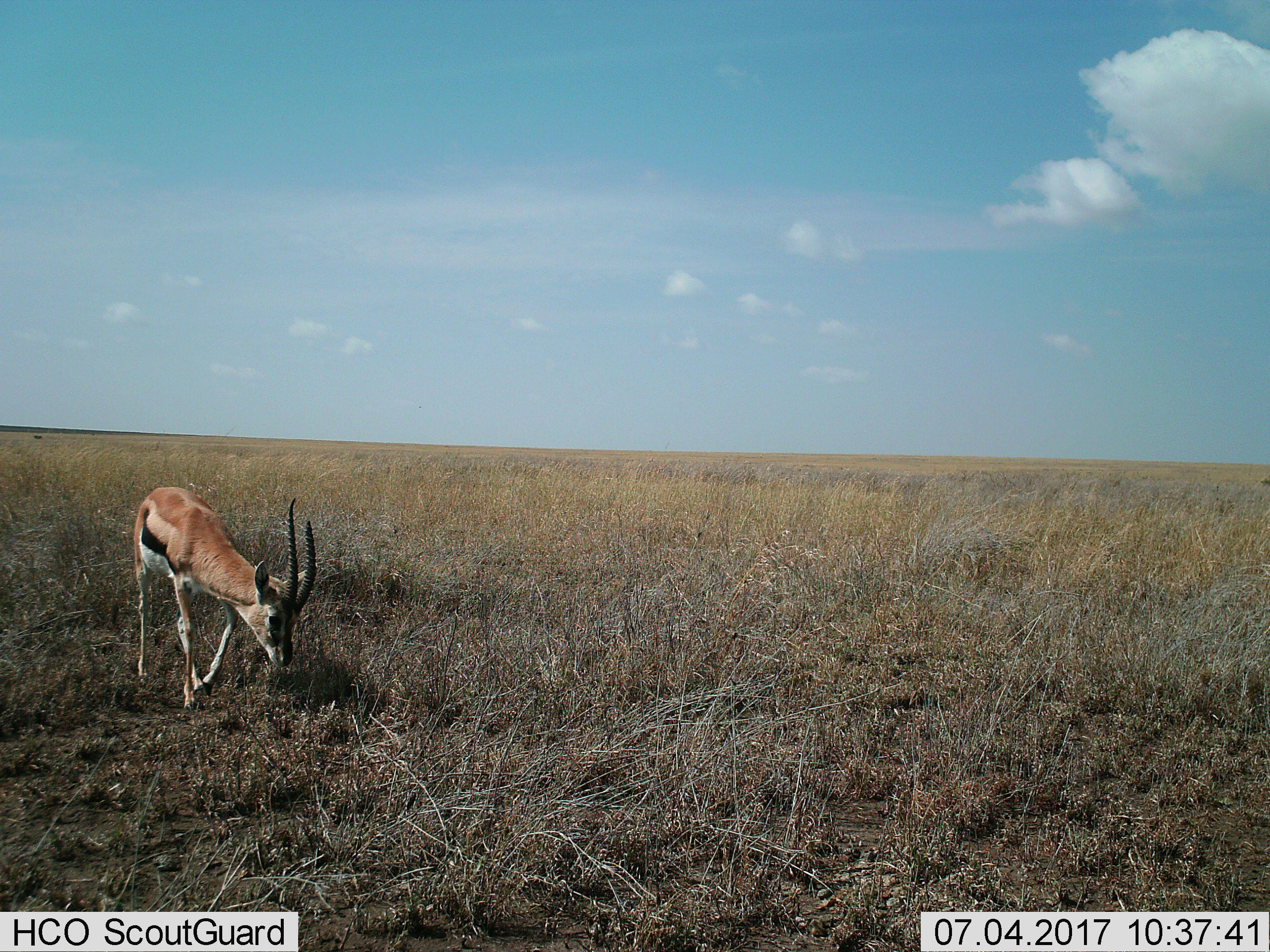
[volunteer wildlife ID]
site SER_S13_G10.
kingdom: Animalia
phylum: Chordata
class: Mammalia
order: Artiodactyla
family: Bovidae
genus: Eudorcas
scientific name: Eudorcas thomsonii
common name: thomson's gazelle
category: gazellethomsons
Gazellethomsons (thomson's gazelle) (Eudorcas thomsonii), count 1. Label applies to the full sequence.